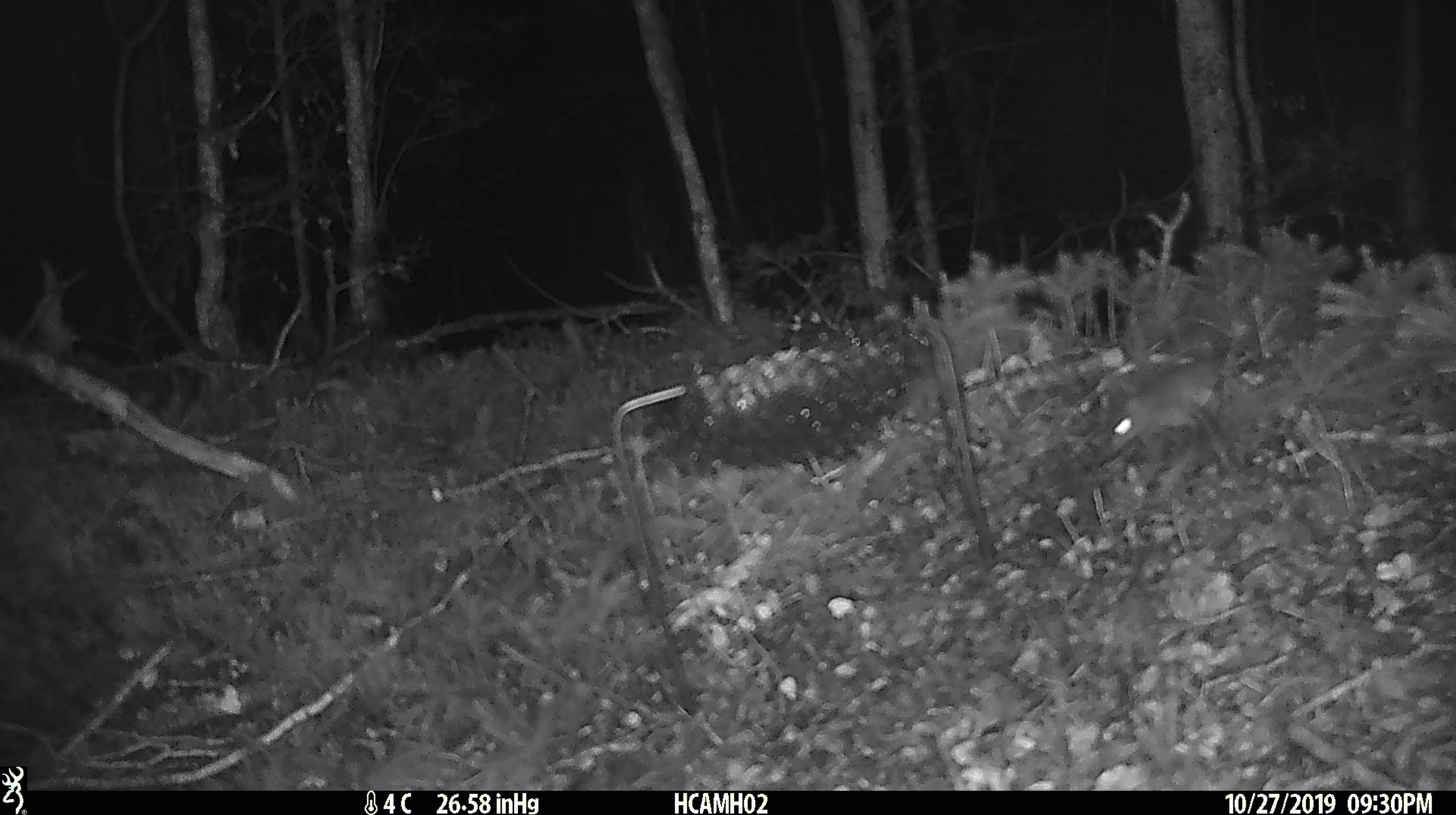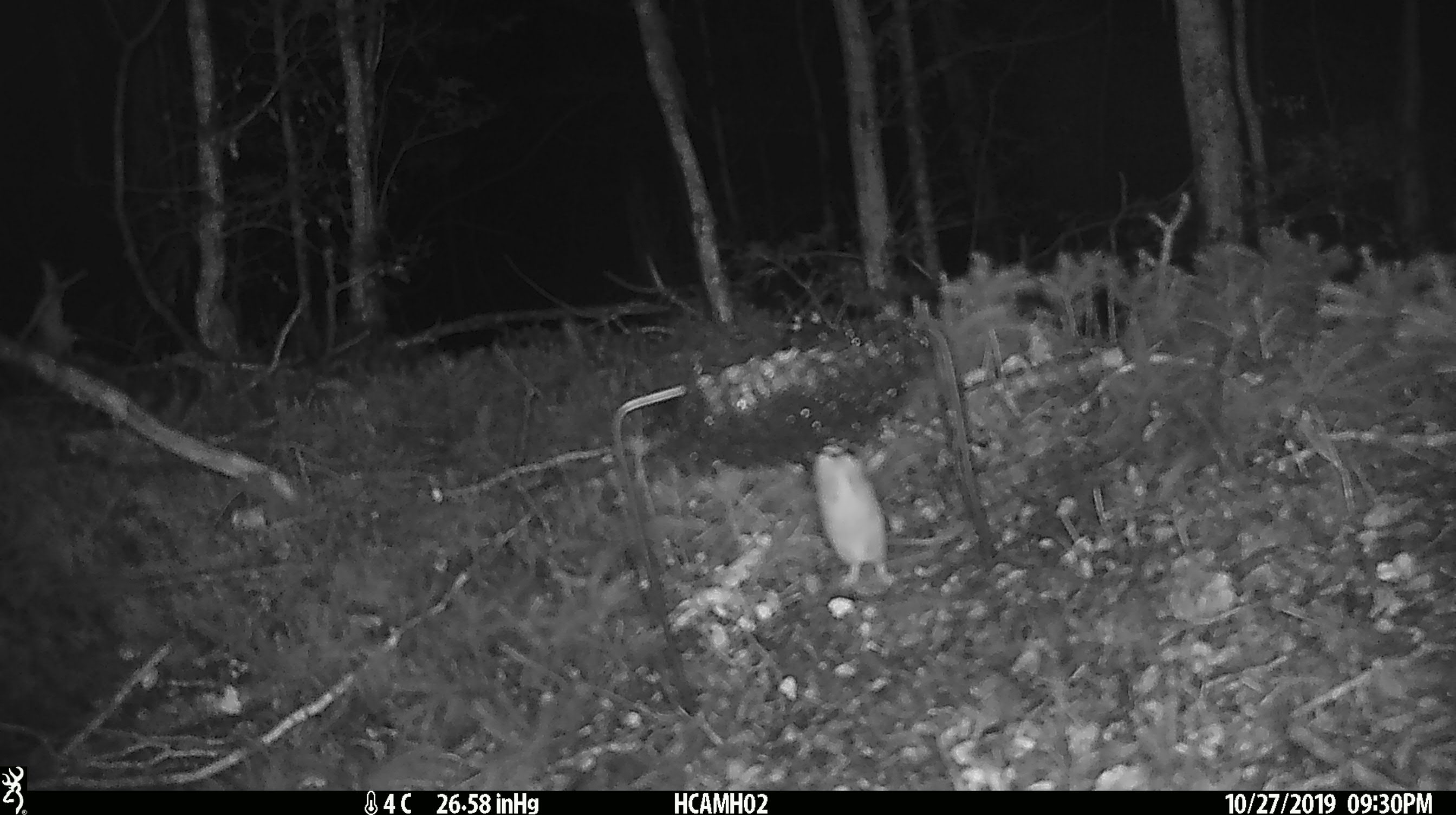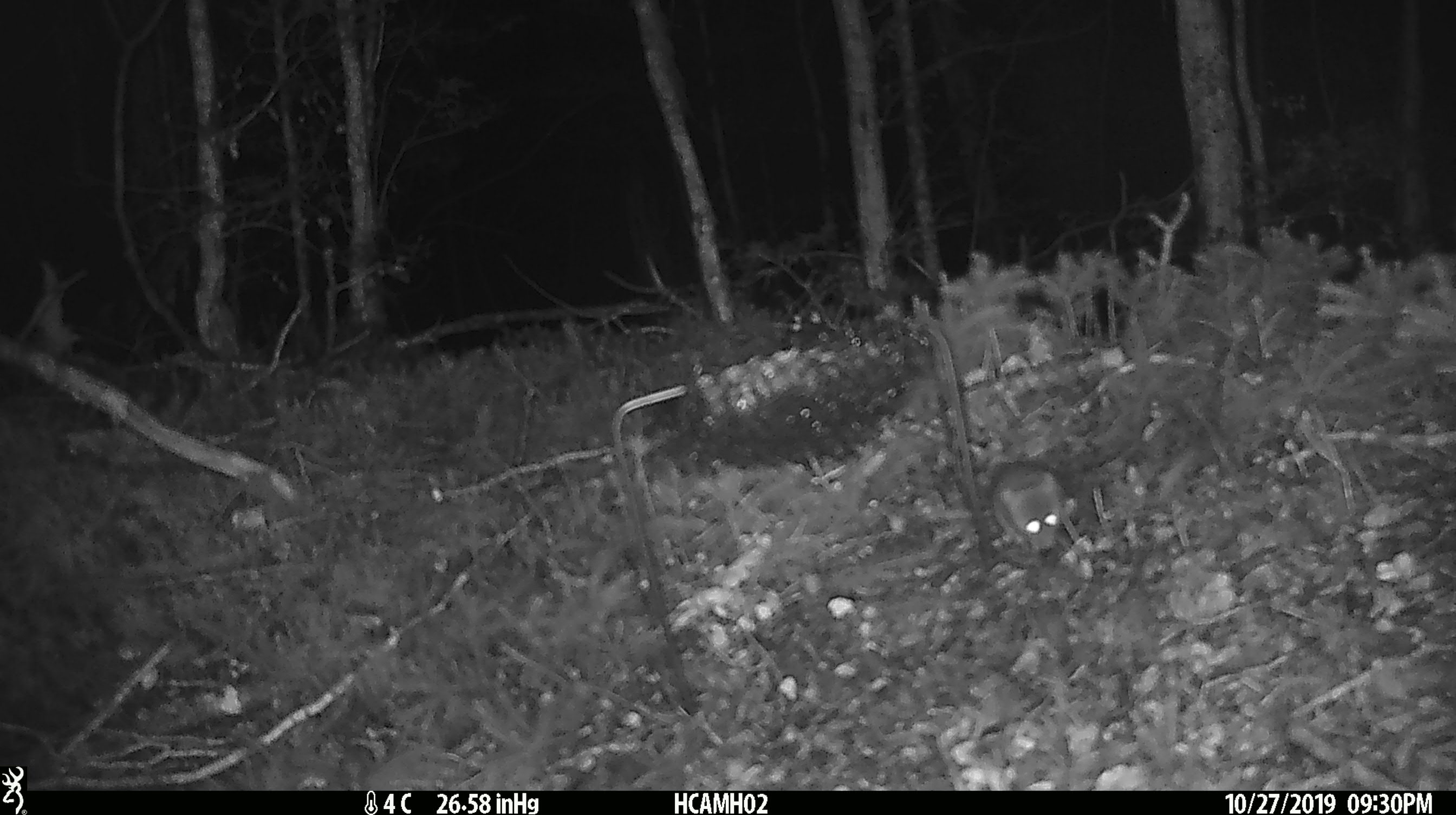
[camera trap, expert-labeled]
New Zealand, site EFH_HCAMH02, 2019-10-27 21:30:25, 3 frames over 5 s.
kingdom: Animalia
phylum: Chordata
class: Mammalia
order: Rodentia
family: Muridae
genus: Mus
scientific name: Mus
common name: mouse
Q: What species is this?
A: Mouse (Mus).